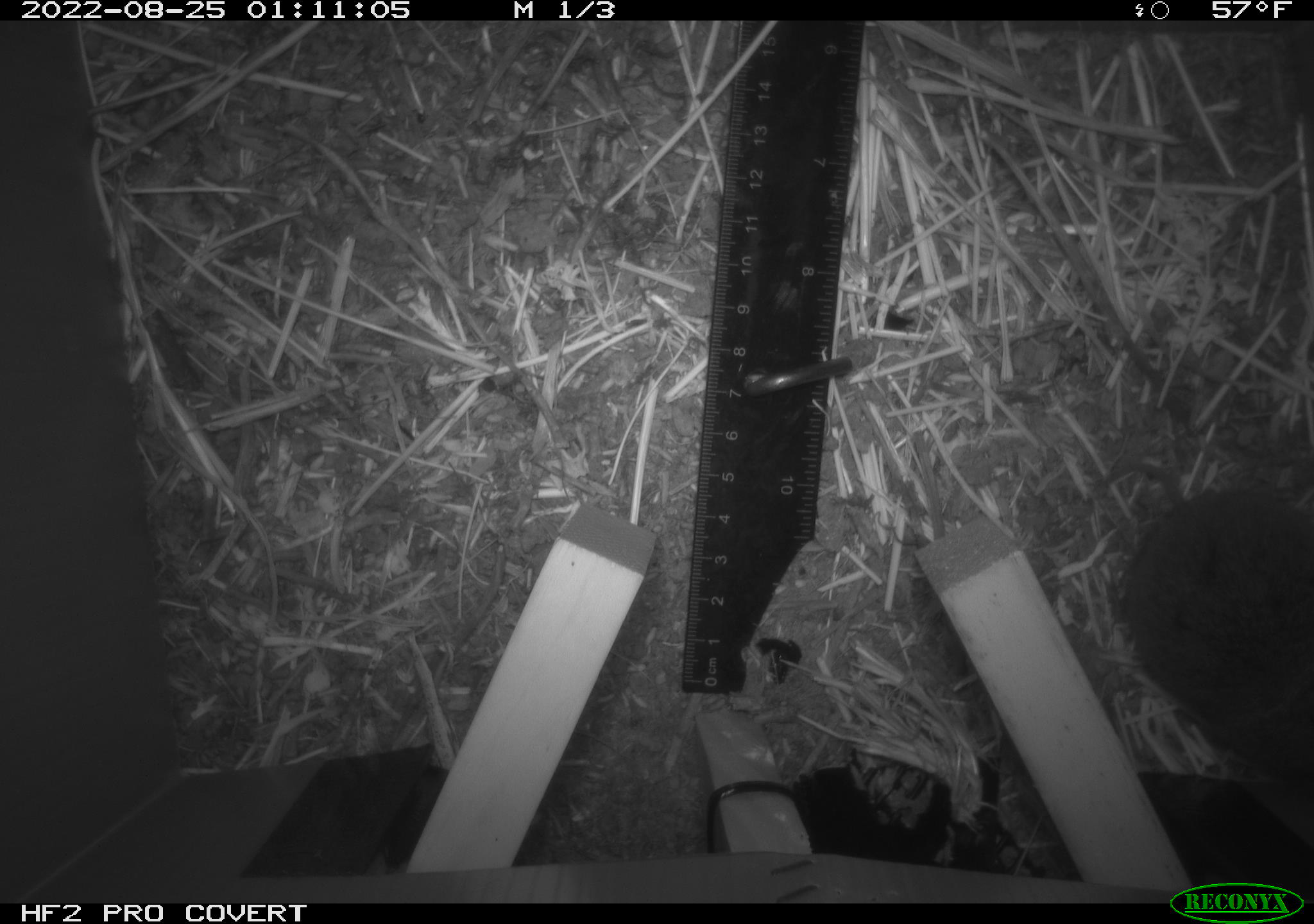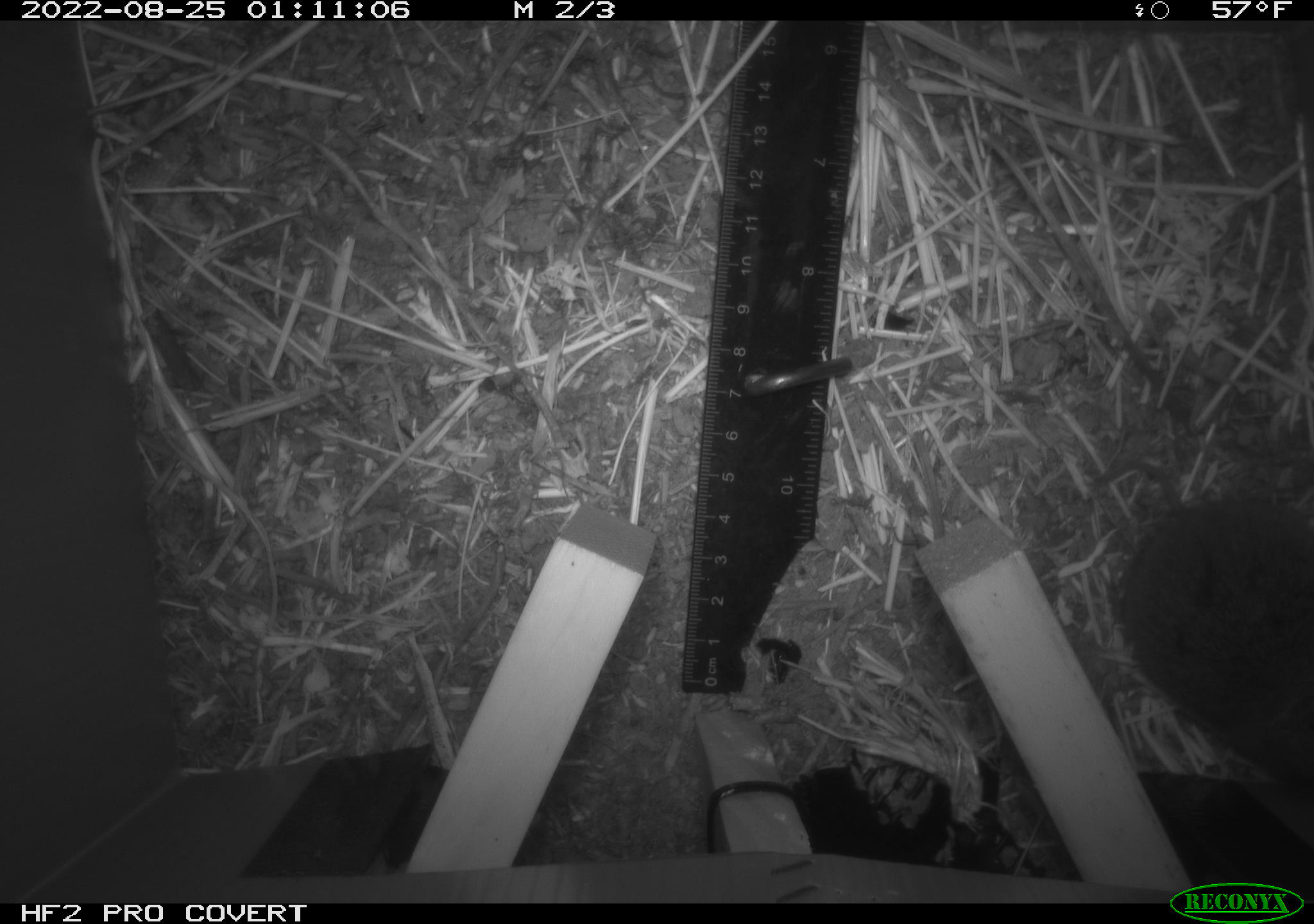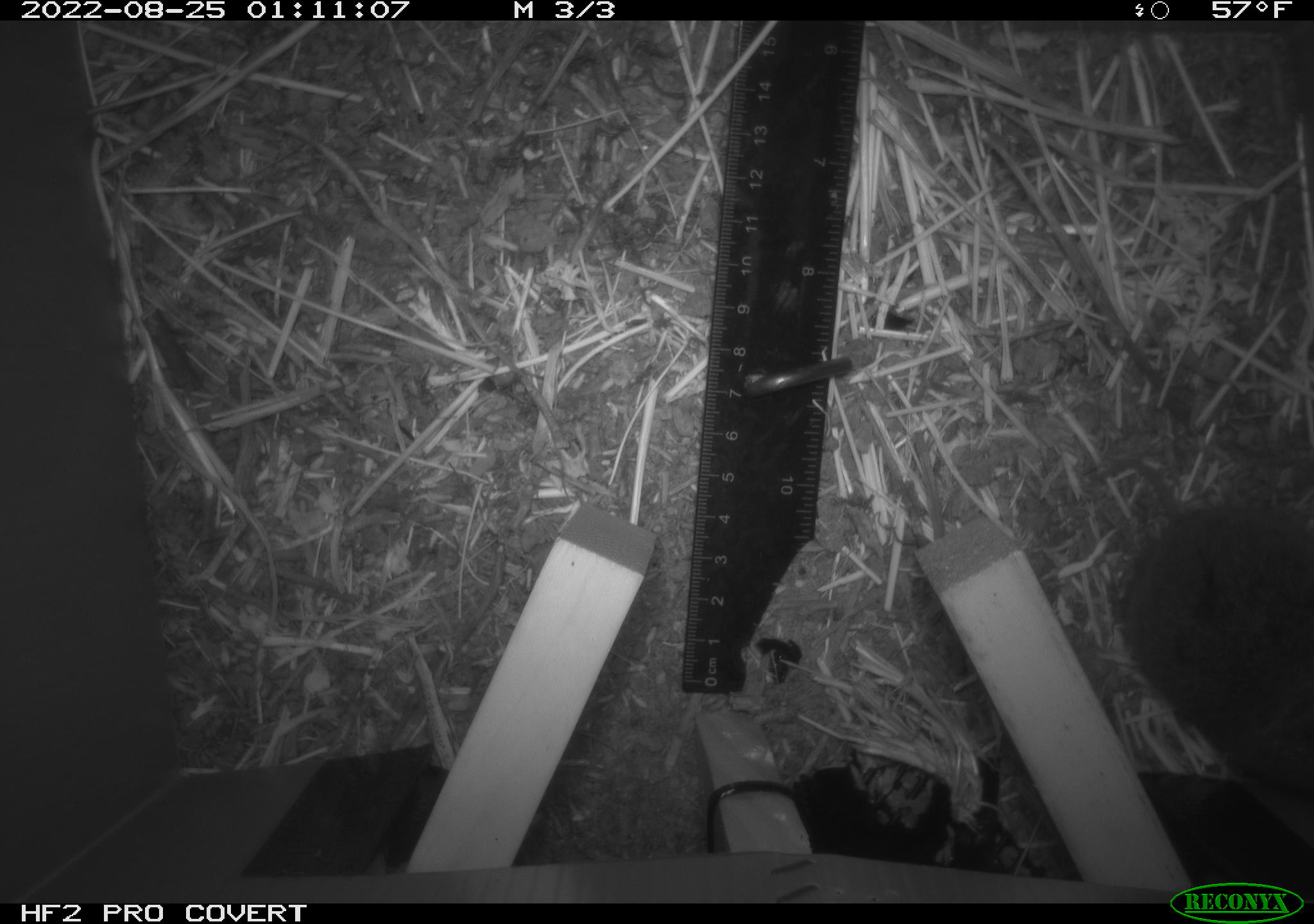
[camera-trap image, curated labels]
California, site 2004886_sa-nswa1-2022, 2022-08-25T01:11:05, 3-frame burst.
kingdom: Animalia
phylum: Chordata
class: Mammalia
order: Rodentia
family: Cricetidae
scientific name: Cricetidae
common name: hamsters, voles, lemmings, and allies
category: cricetidae family